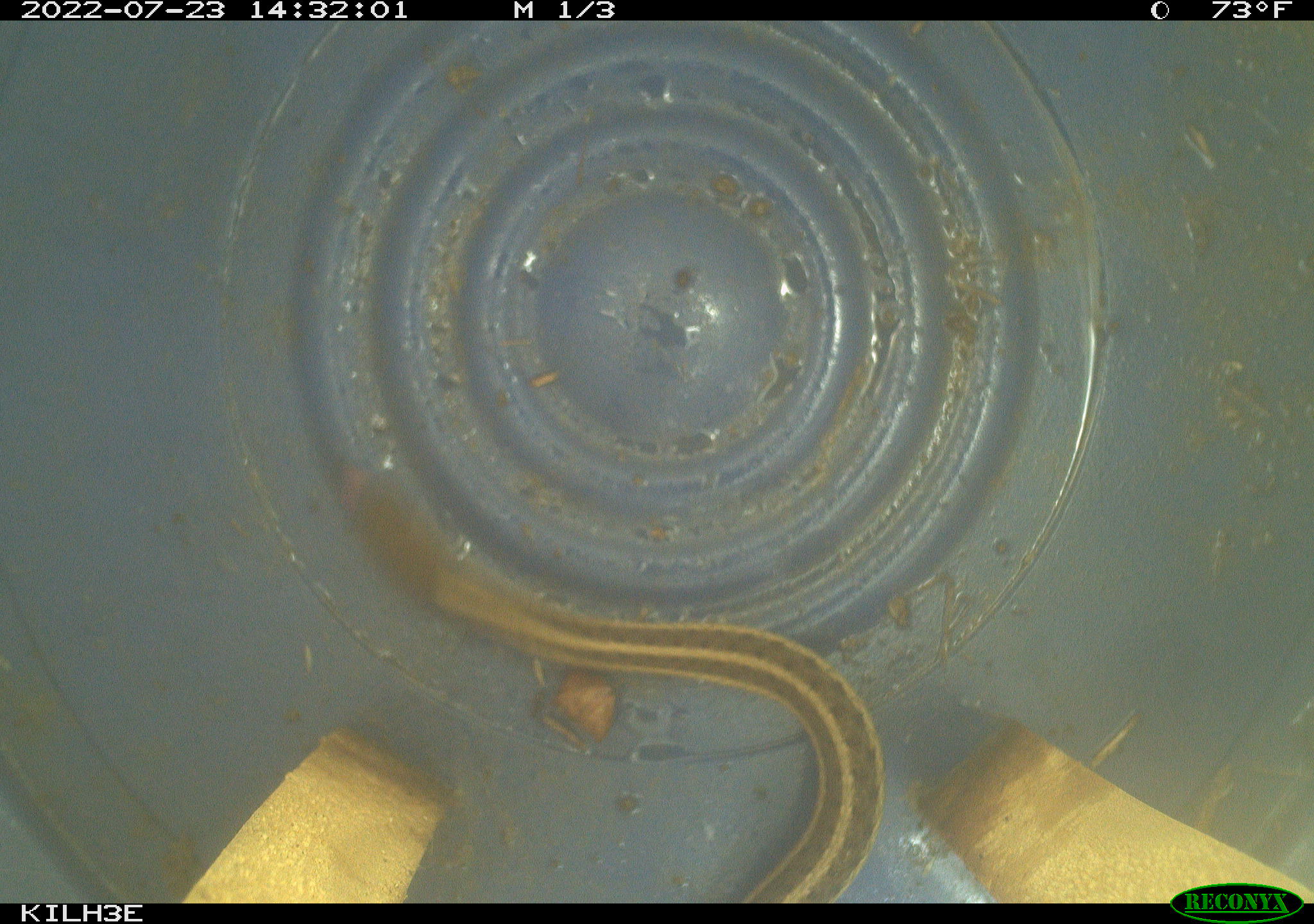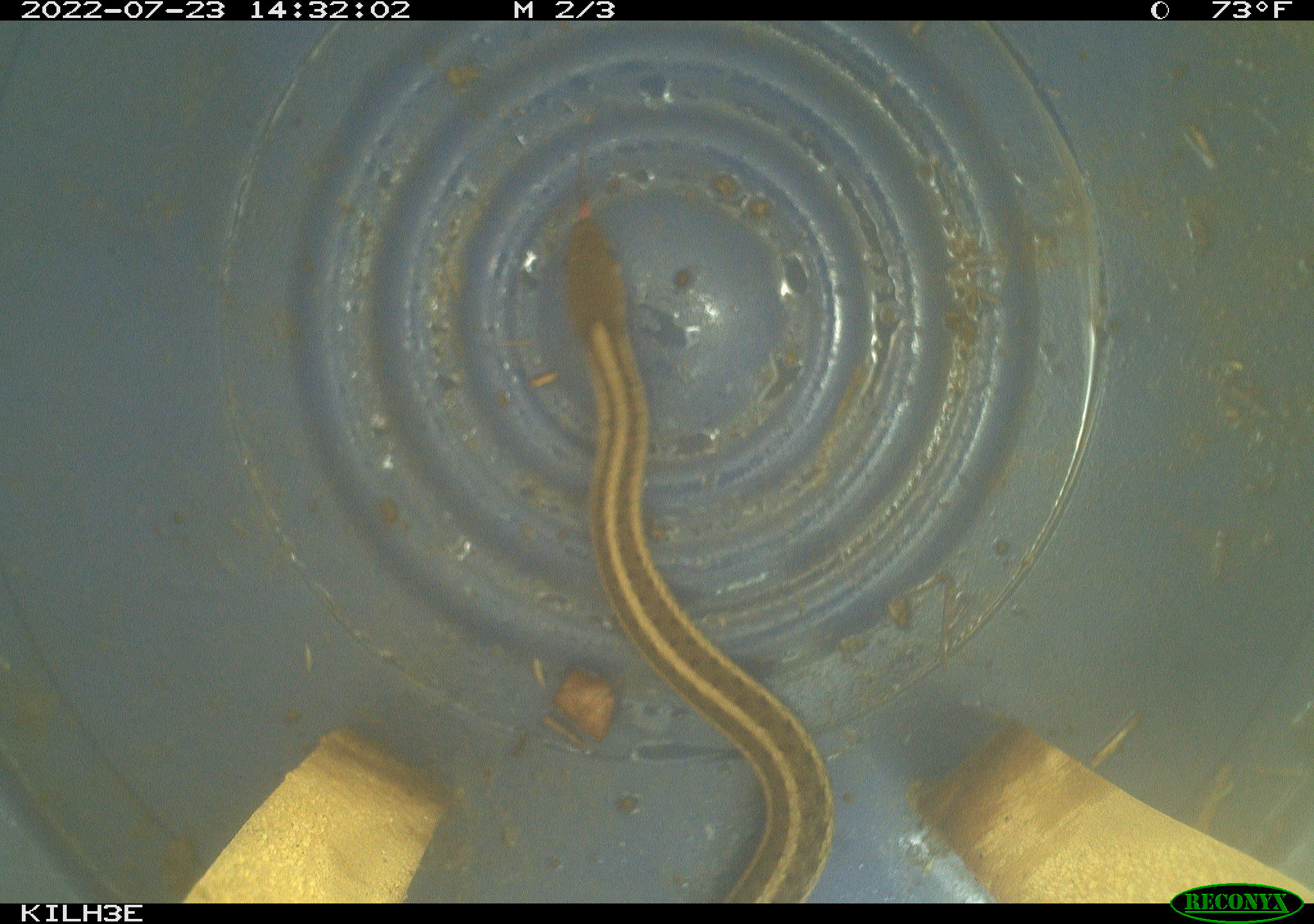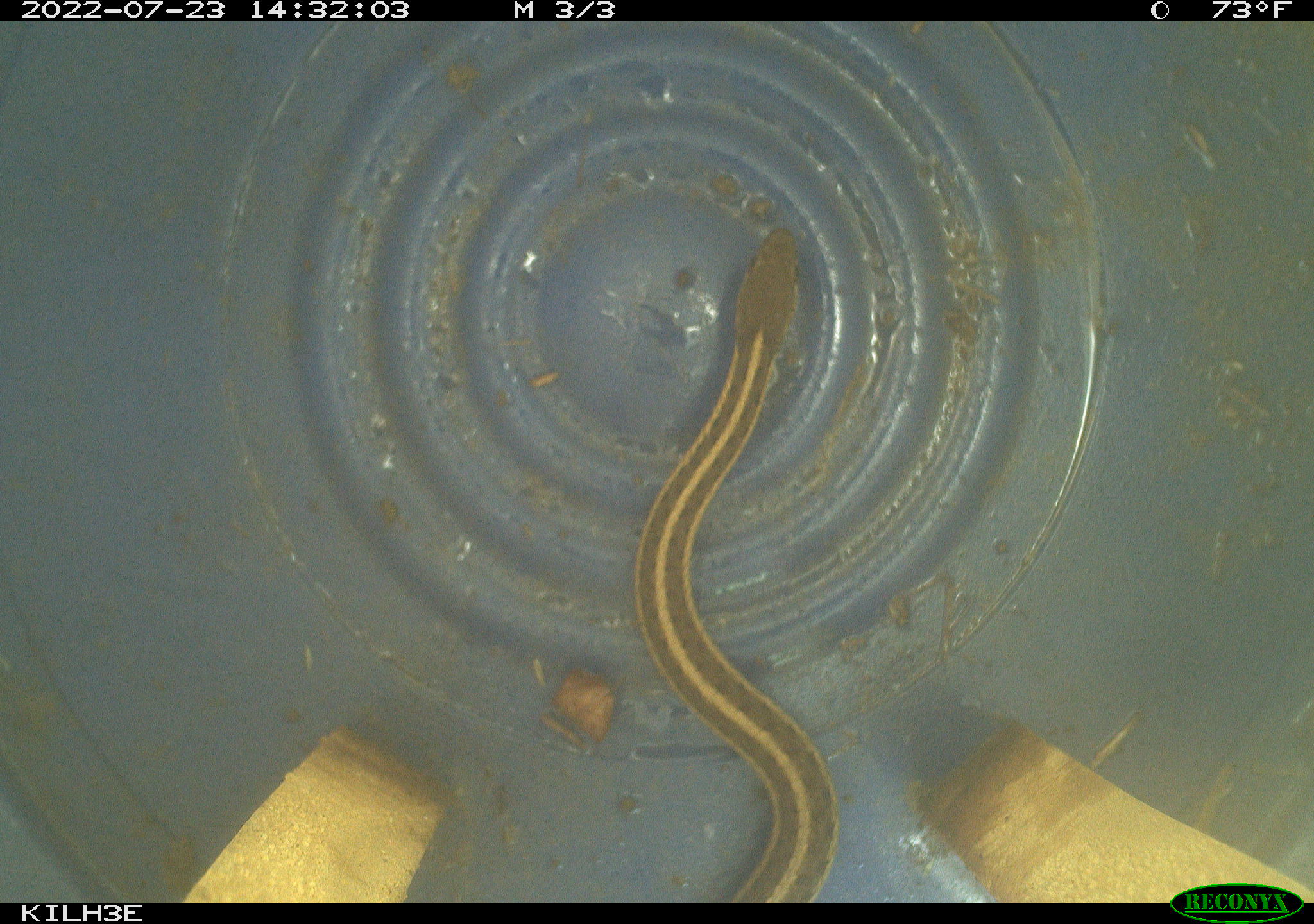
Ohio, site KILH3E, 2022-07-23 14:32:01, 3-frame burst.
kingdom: Animalia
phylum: Chordata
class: Reptilia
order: Squamata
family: Colubridae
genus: Thamnophis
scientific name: Thamnophis sirtalis sirtalis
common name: eastern gartersnake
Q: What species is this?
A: Eastern gartersnake (Thamnophis sirtalis sirtalis).